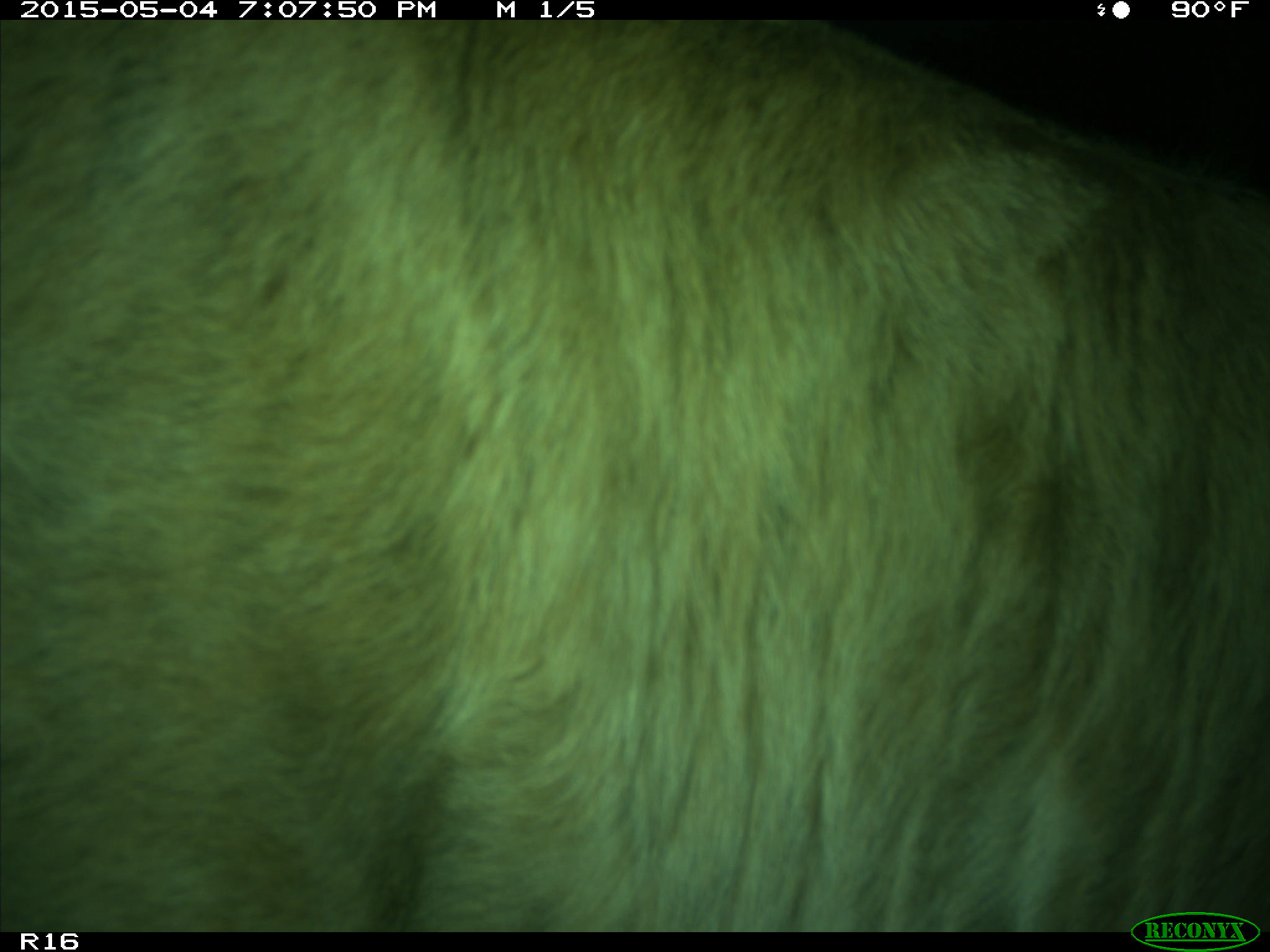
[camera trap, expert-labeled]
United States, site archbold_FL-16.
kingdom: Animalia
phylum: Chordata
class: Mammalia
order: Artiodactyla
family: Bovidae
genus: Bos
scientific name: Bos taurus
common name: domestic cow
Bos taurus (domestic cow).